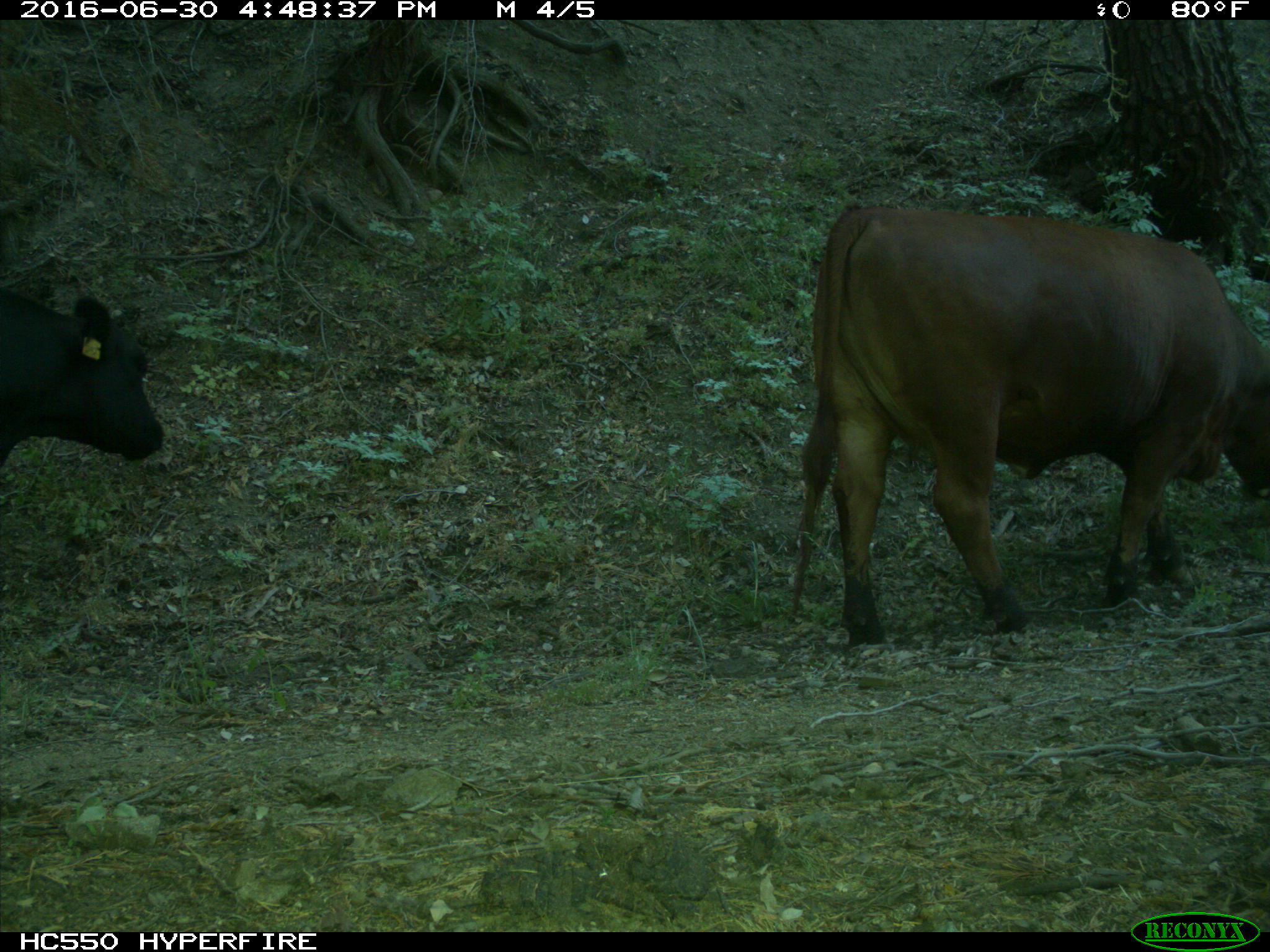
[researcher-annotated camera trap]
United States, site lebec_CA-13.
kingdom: Animalia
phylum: Chordata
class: Mammalia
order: Artiodactyla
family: Bovidae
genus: Bos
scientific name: Bos taurus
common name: domestic cow